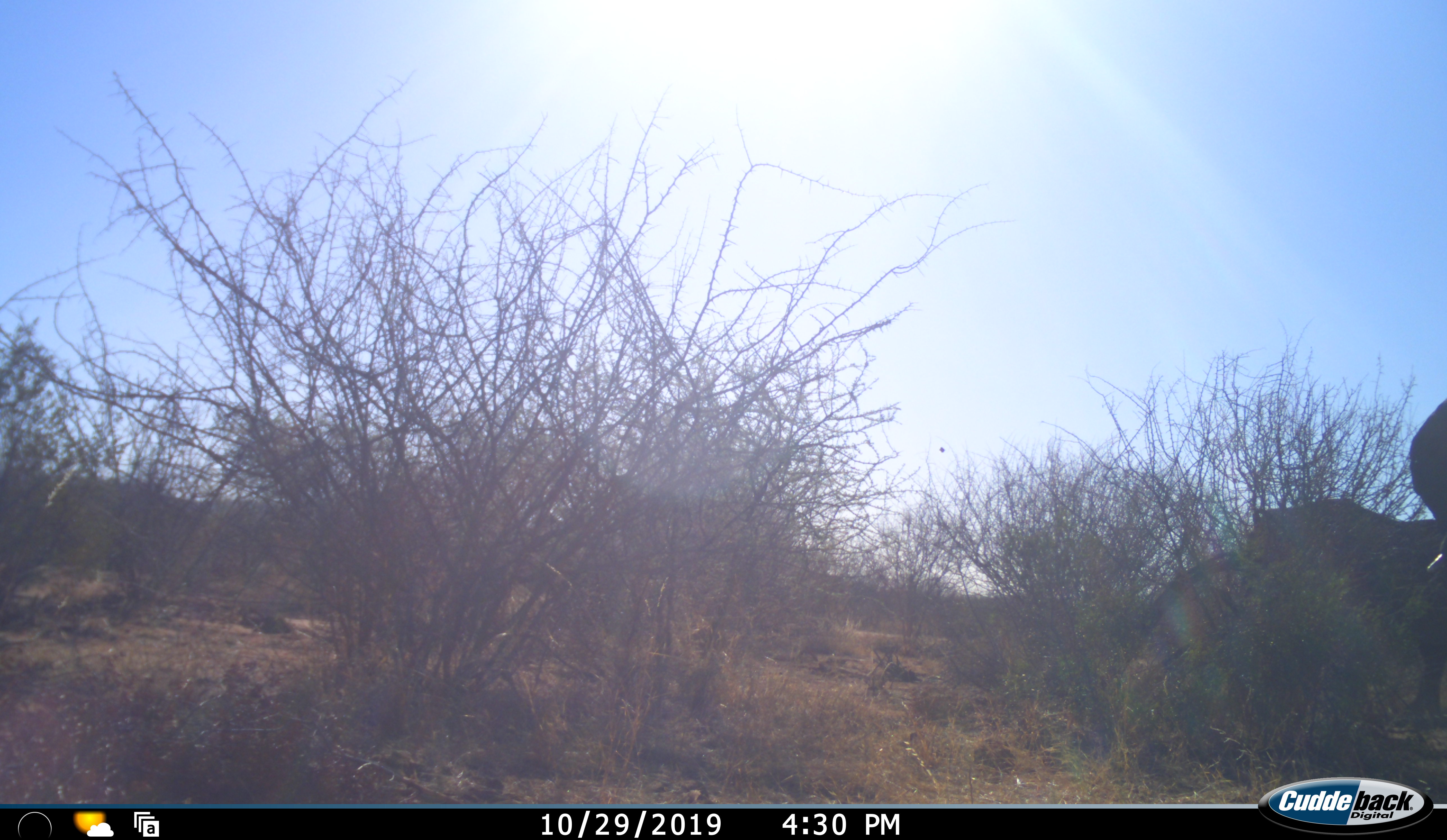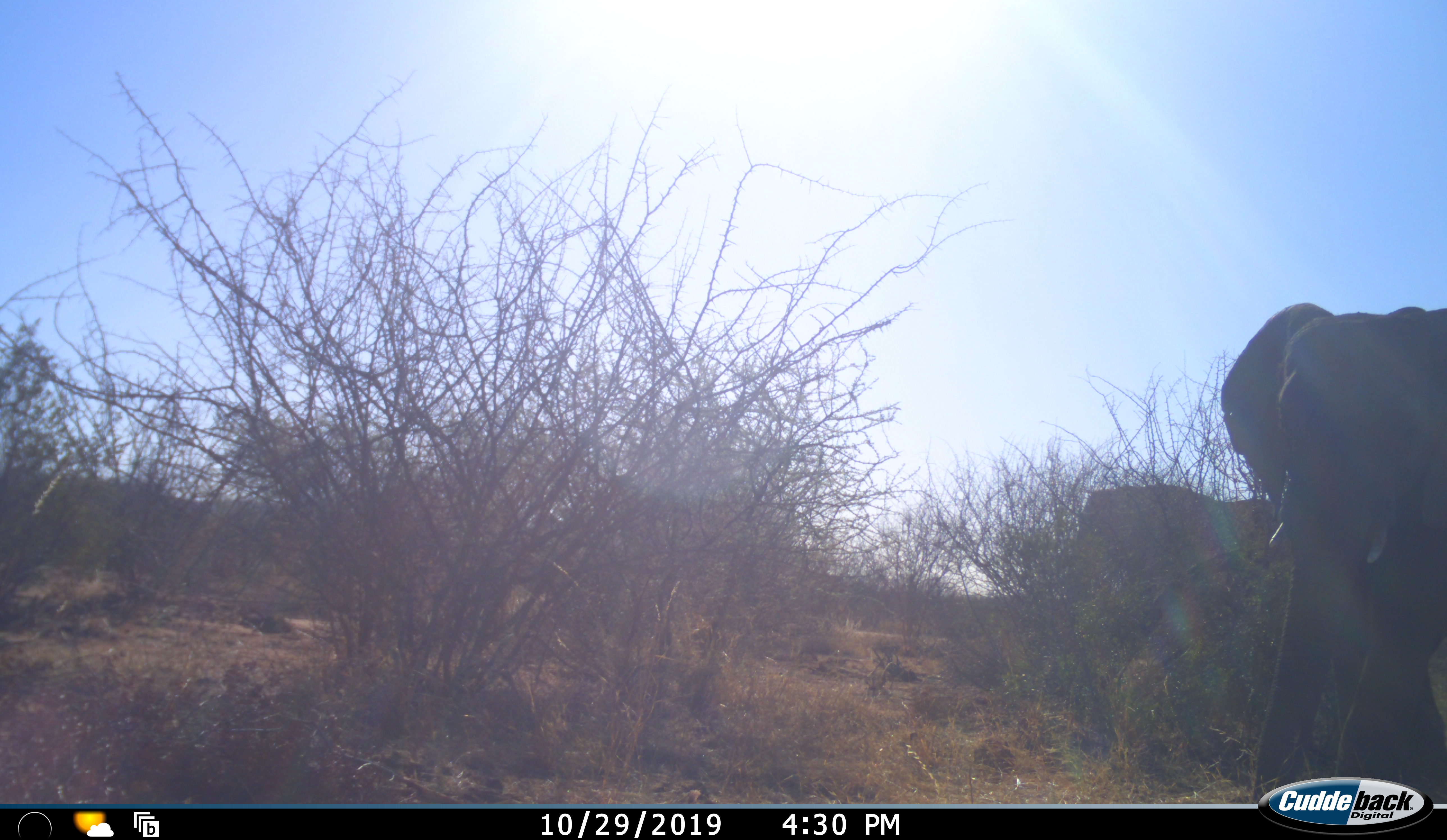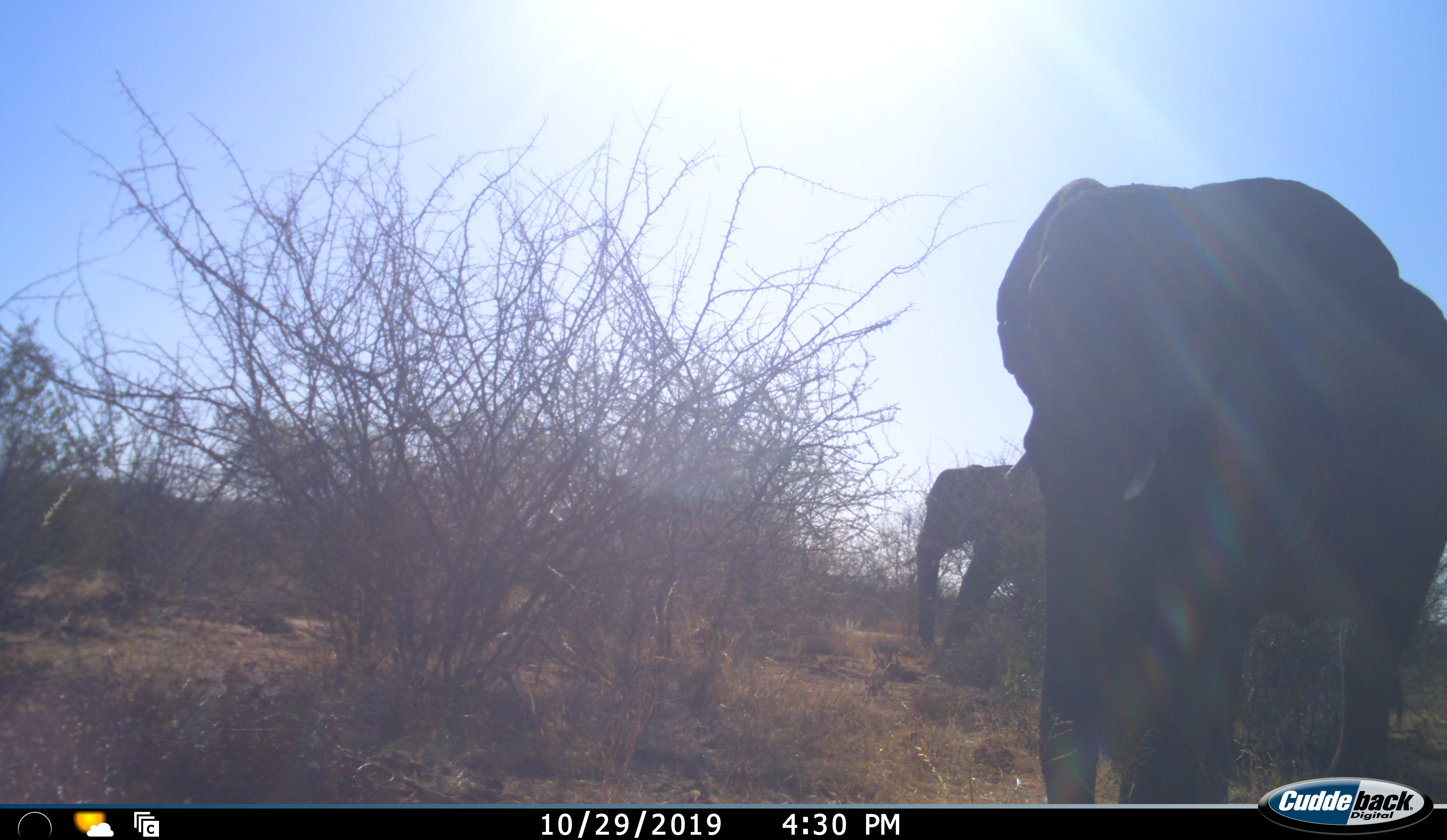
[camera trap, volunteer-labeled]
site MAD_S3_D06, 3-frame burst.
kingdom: Animalia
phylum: Chordata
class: Mammalia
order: Proboscidea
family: Elephantidae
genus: Loxodonta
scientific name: Loxodonta africana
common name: african bush elephant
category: elephant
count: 2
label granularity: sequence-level